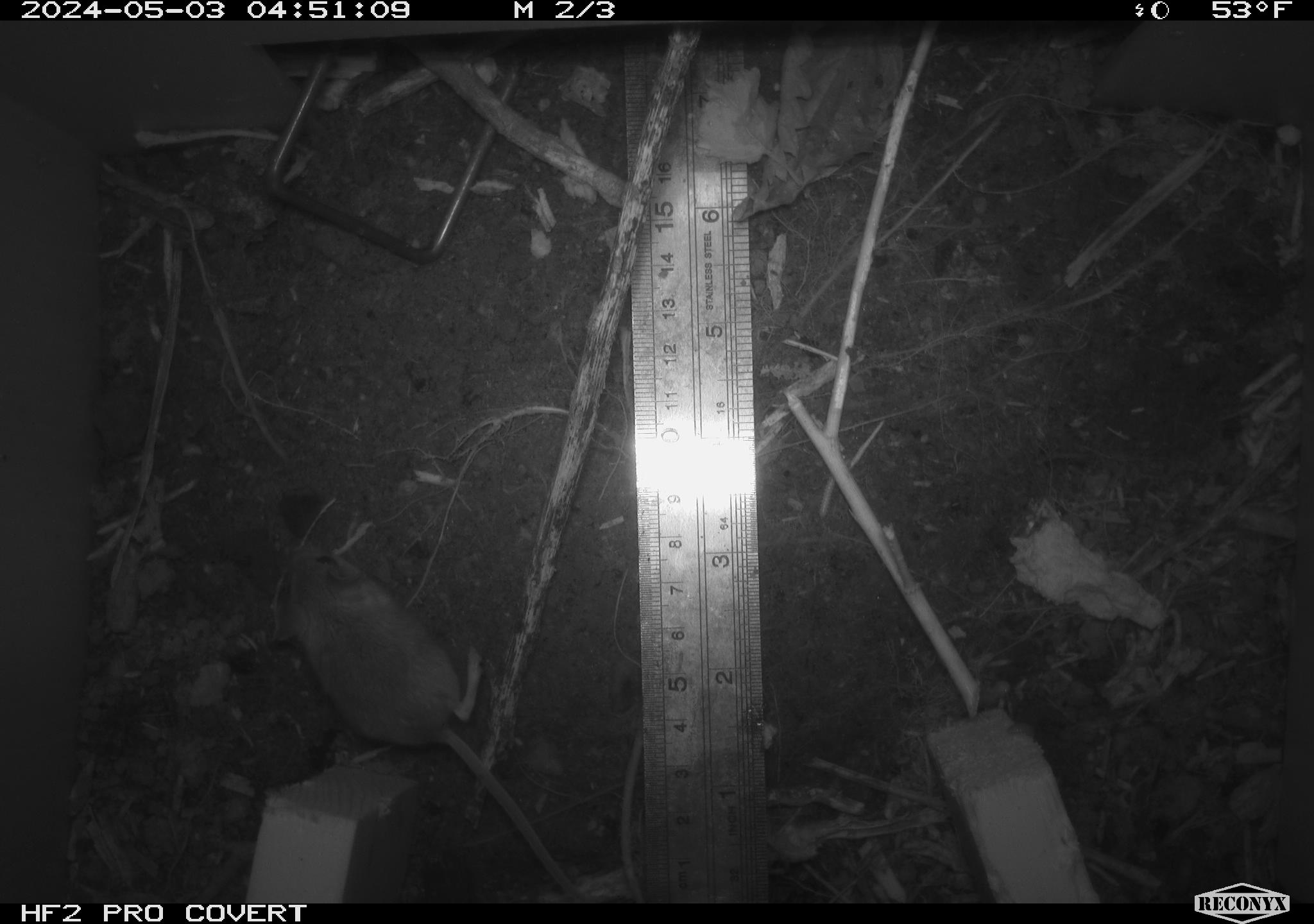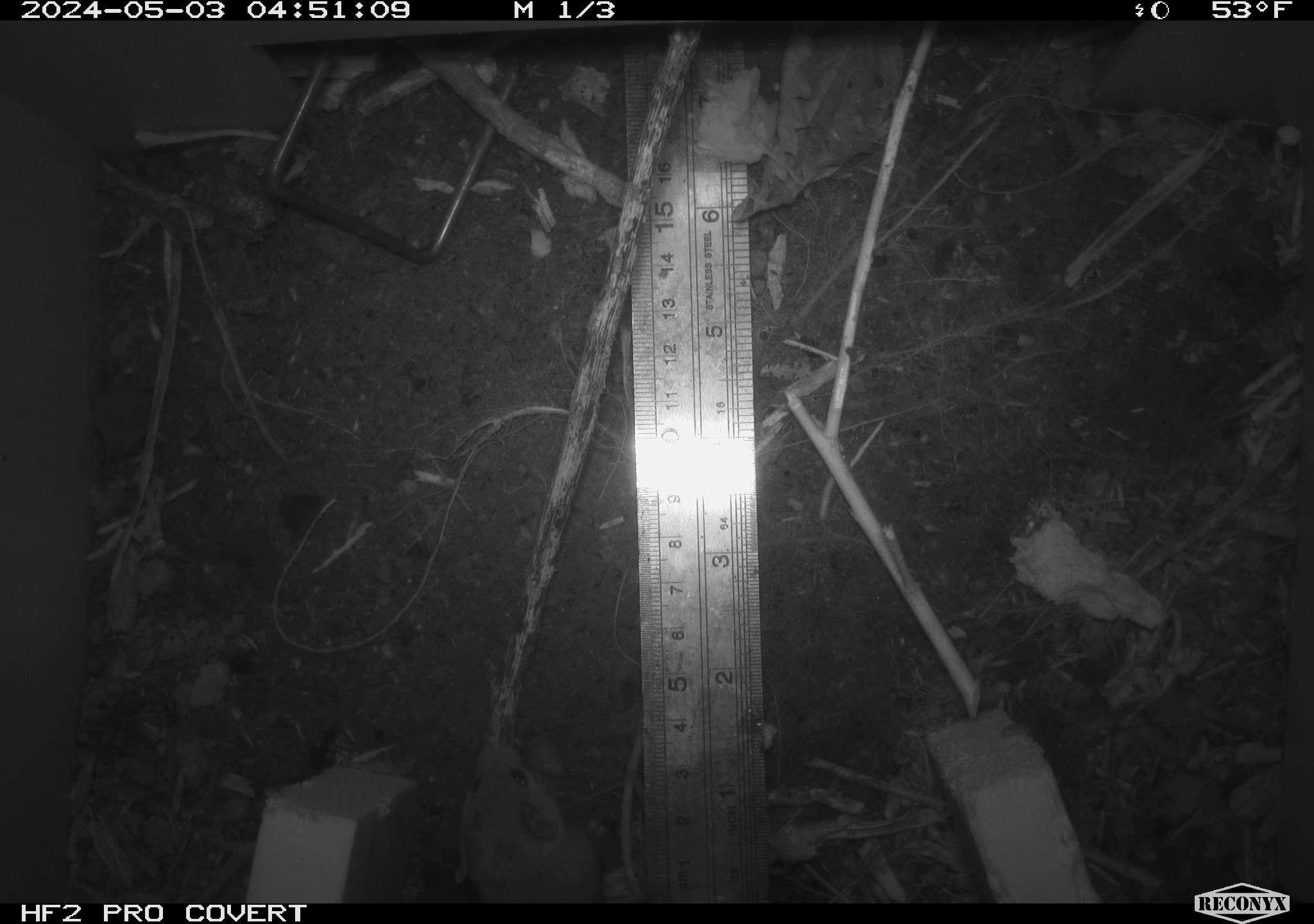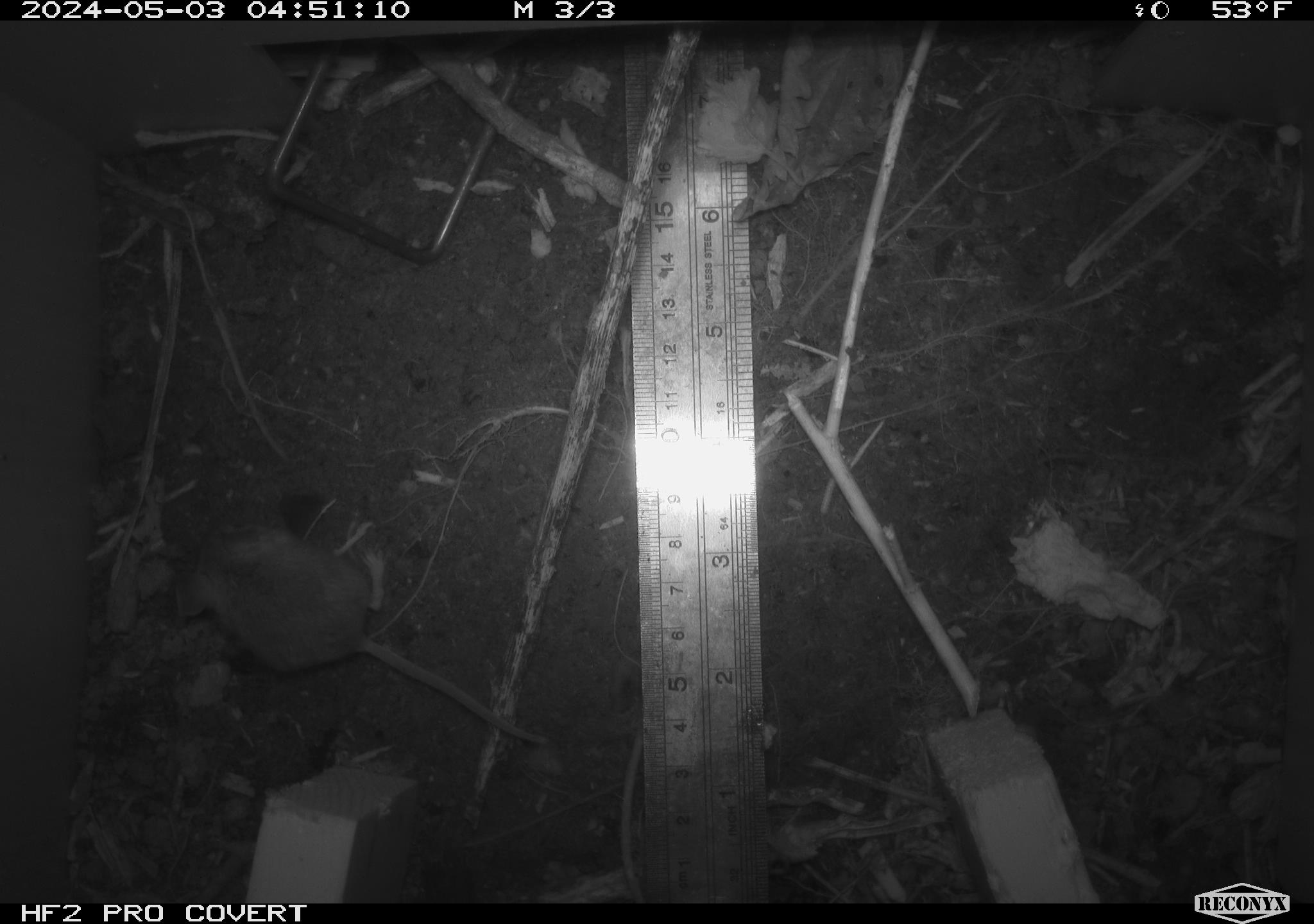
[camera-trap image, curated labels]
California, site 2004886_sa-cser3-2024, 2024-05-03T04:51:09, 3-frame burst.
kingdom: Animalia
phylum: Chordata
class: Mammalia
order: Rodentia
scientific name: Rodentia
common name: rodent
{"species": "rodent (Rodentia)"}